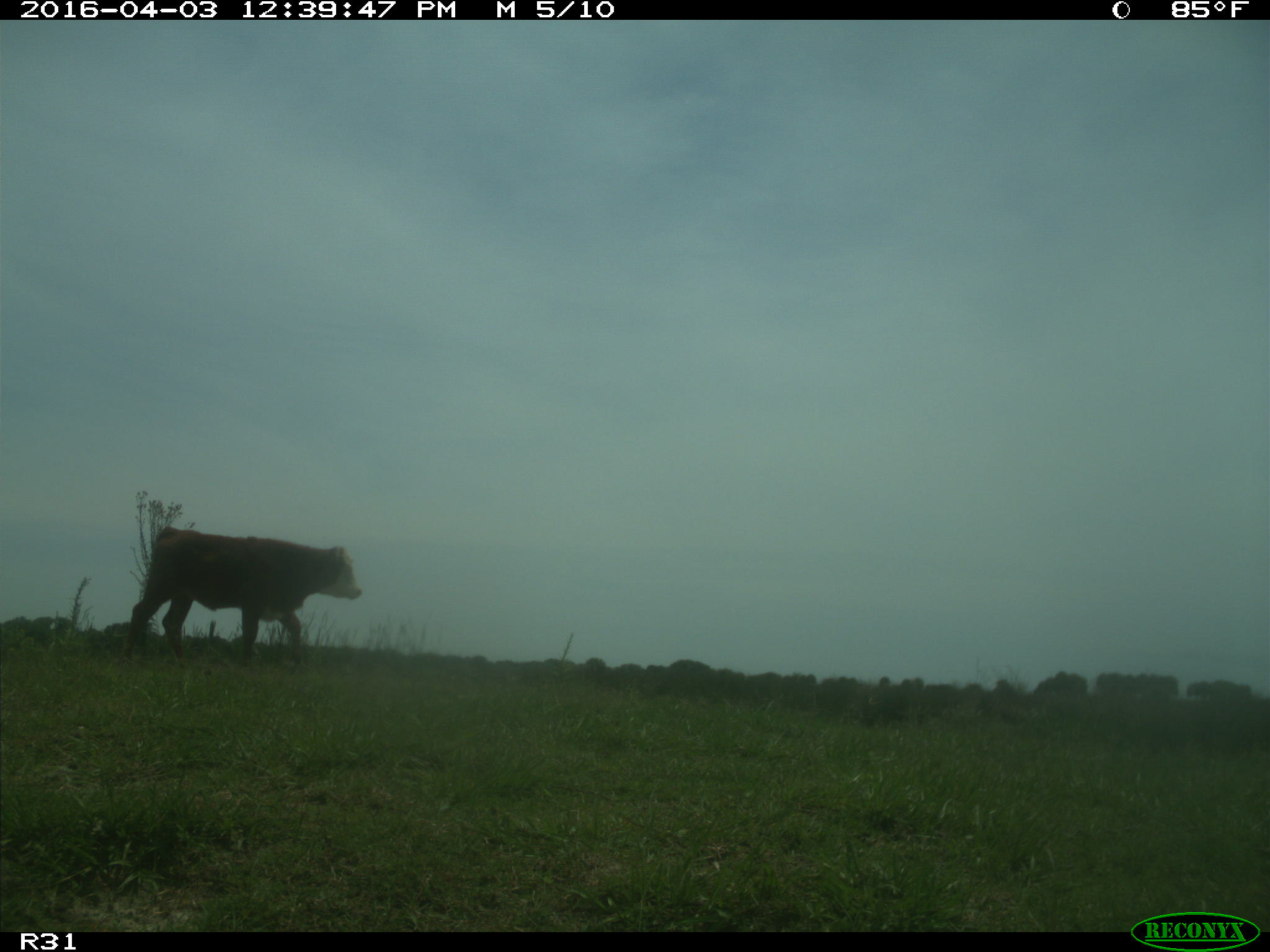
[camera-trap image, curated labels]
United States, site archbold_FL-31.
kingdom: Animalia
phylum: Chordata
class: Mammalia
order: Artiodactyla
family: Bovidae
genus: Bos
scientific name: Bos taurus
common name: domestic cow